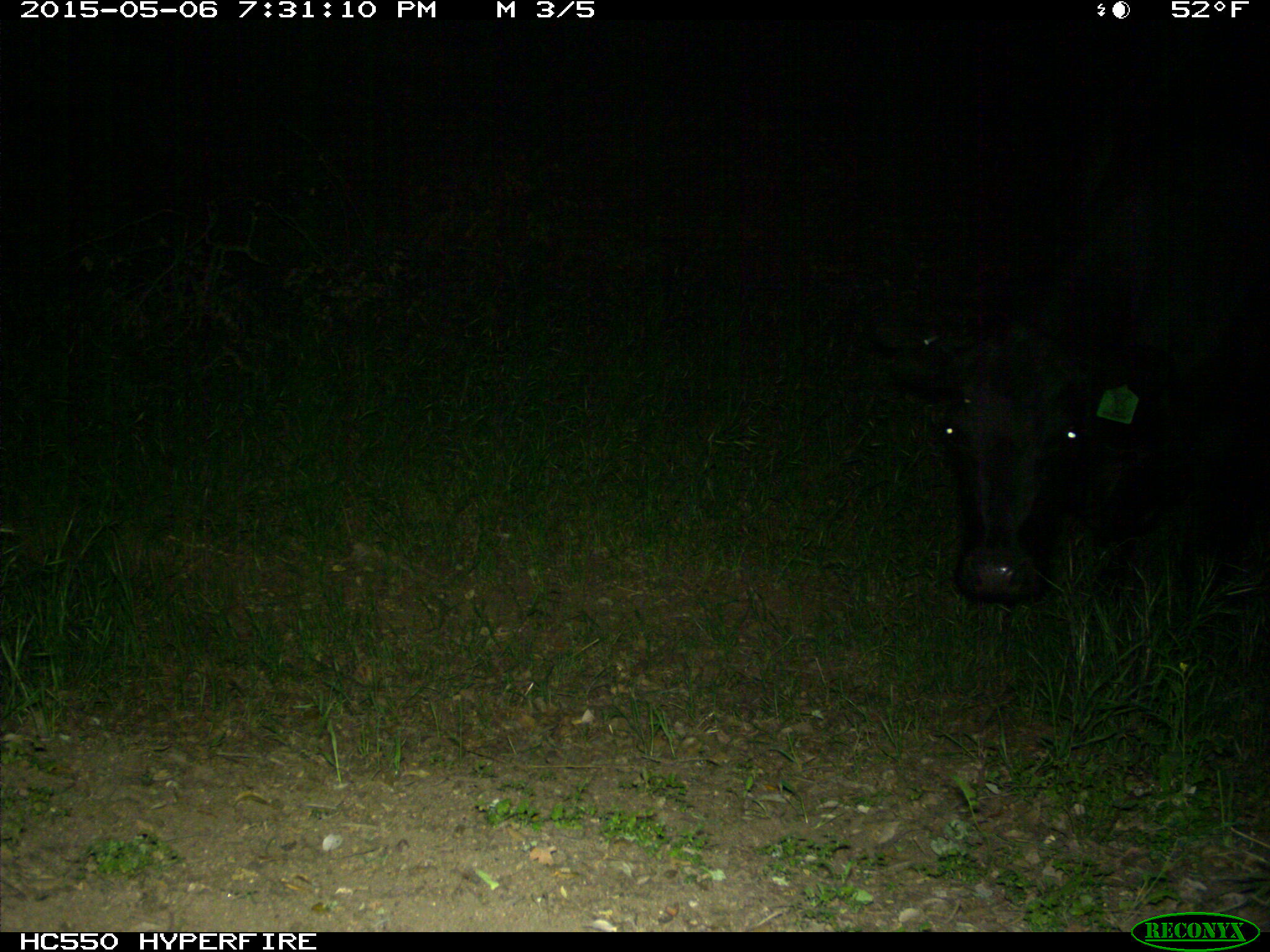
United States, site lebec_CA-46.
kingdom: Animalia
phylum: Chordata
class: Mammalia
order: Artiodactyla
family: Bovidae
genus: Bos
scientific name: Bos taurus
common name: domestic cow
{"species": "Bos taurus (domestic cow)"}